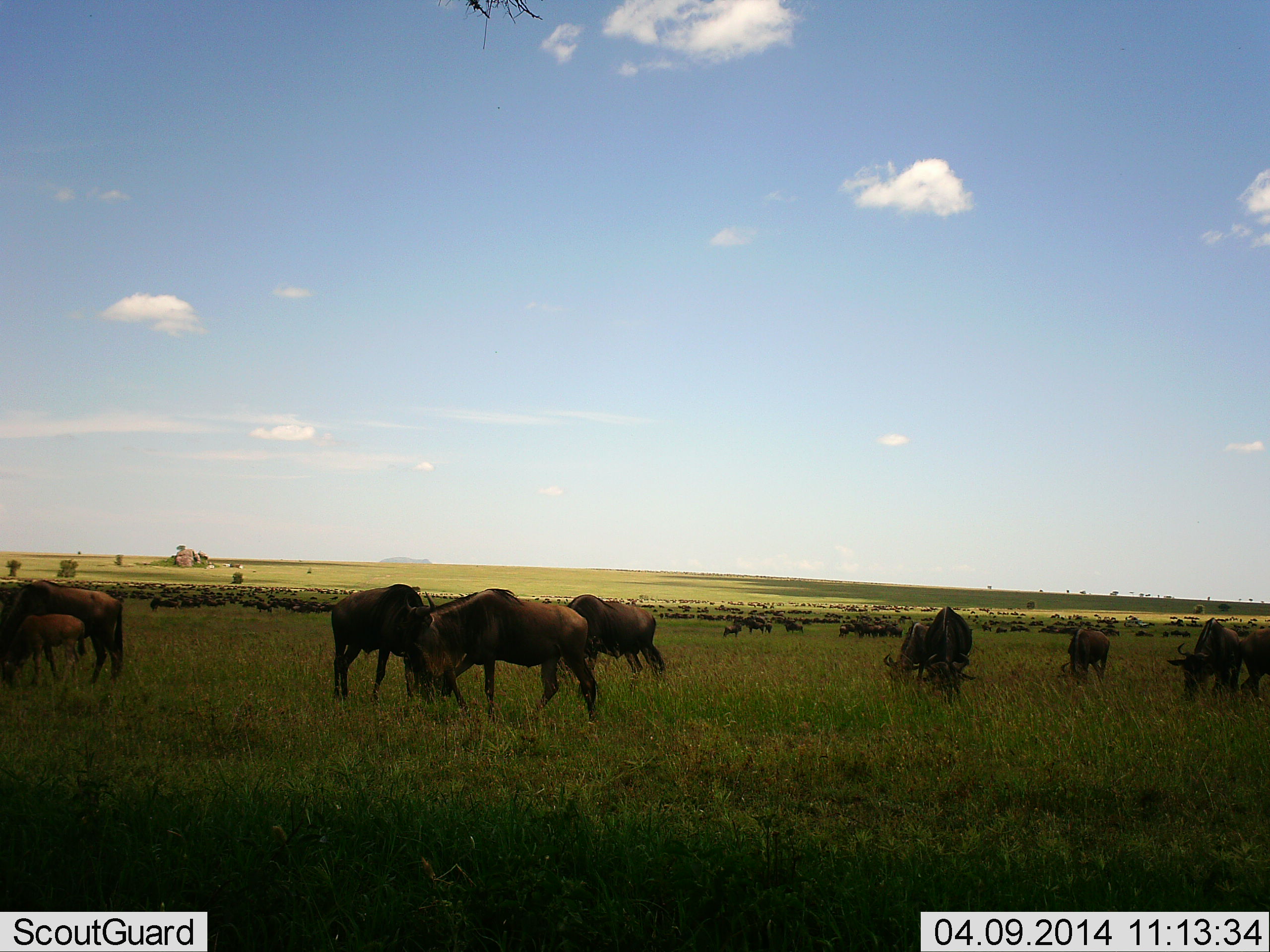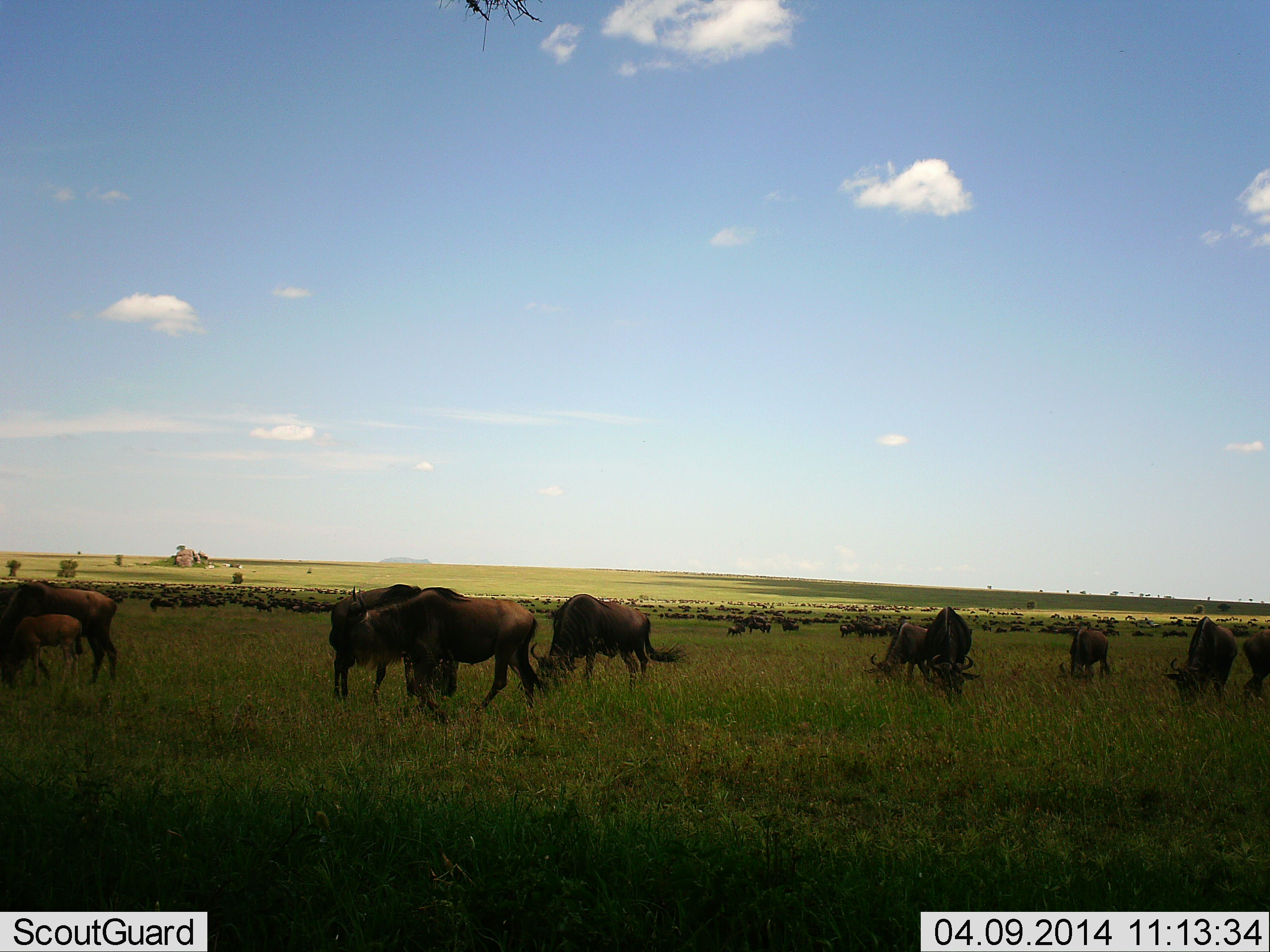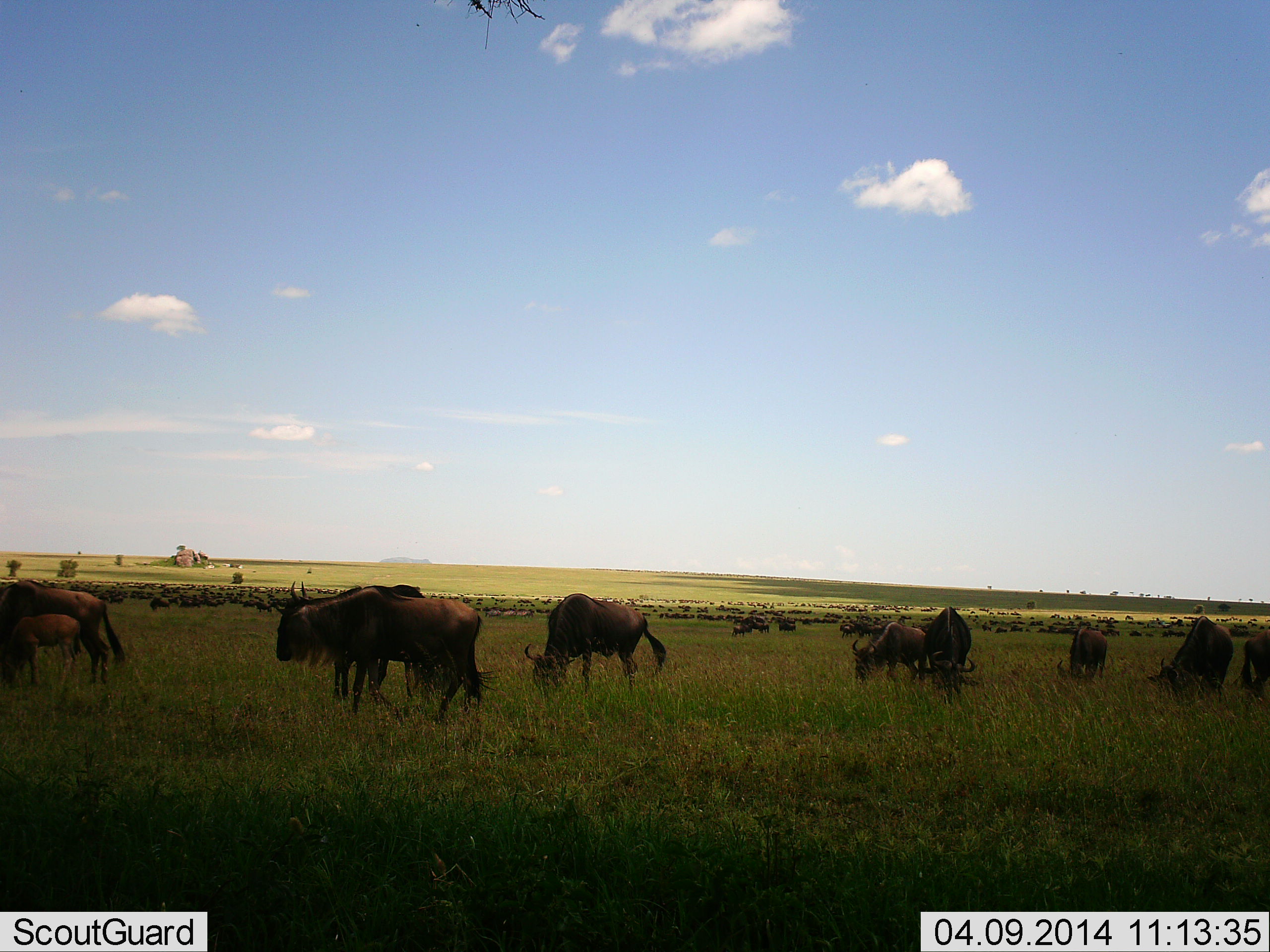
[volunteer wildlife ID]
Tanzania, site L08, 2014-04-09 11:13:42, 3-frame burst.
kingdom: Animalia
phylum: Chordata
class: Mammalia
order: Artiodactyla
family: Bovidae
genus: Connochaetes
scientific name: Connochaetes taurinus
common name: blue wildebeest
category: wildebeest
Wildebeest (blue wildebeest) (Connochaetes taurinus), count 51+. Behavior (volunteer vote fractions): standing 50%, resting 0%, moving 40%, interacting 0%. Young present (vote fraction): 40%. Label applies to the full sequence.